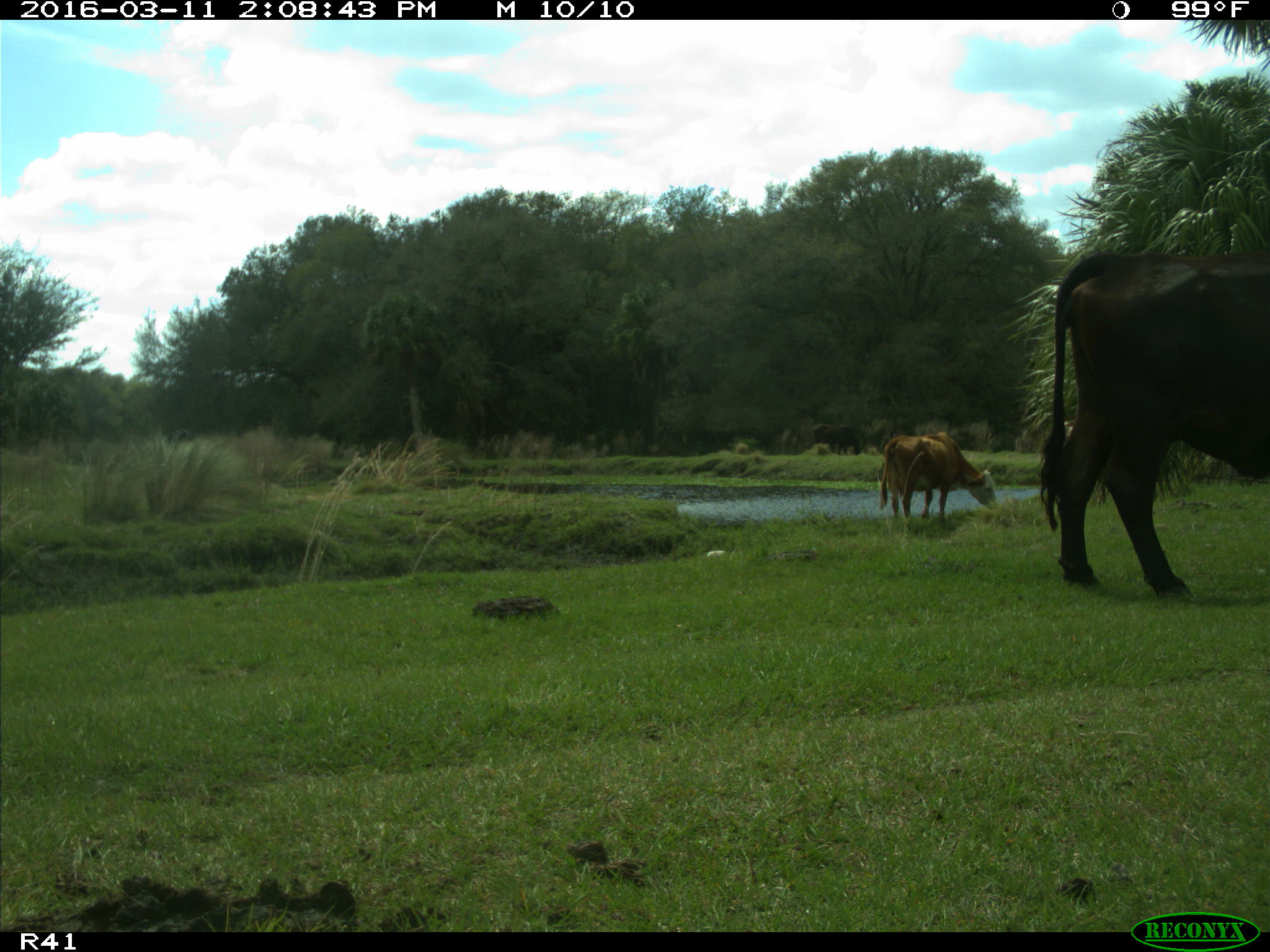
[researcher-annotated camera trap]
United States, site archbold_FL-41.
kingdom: Animalia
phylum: Chordata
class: Mammalia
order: Artiodactyla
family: Bovidae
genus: Bos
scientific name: Bos taurus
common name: domestic cow